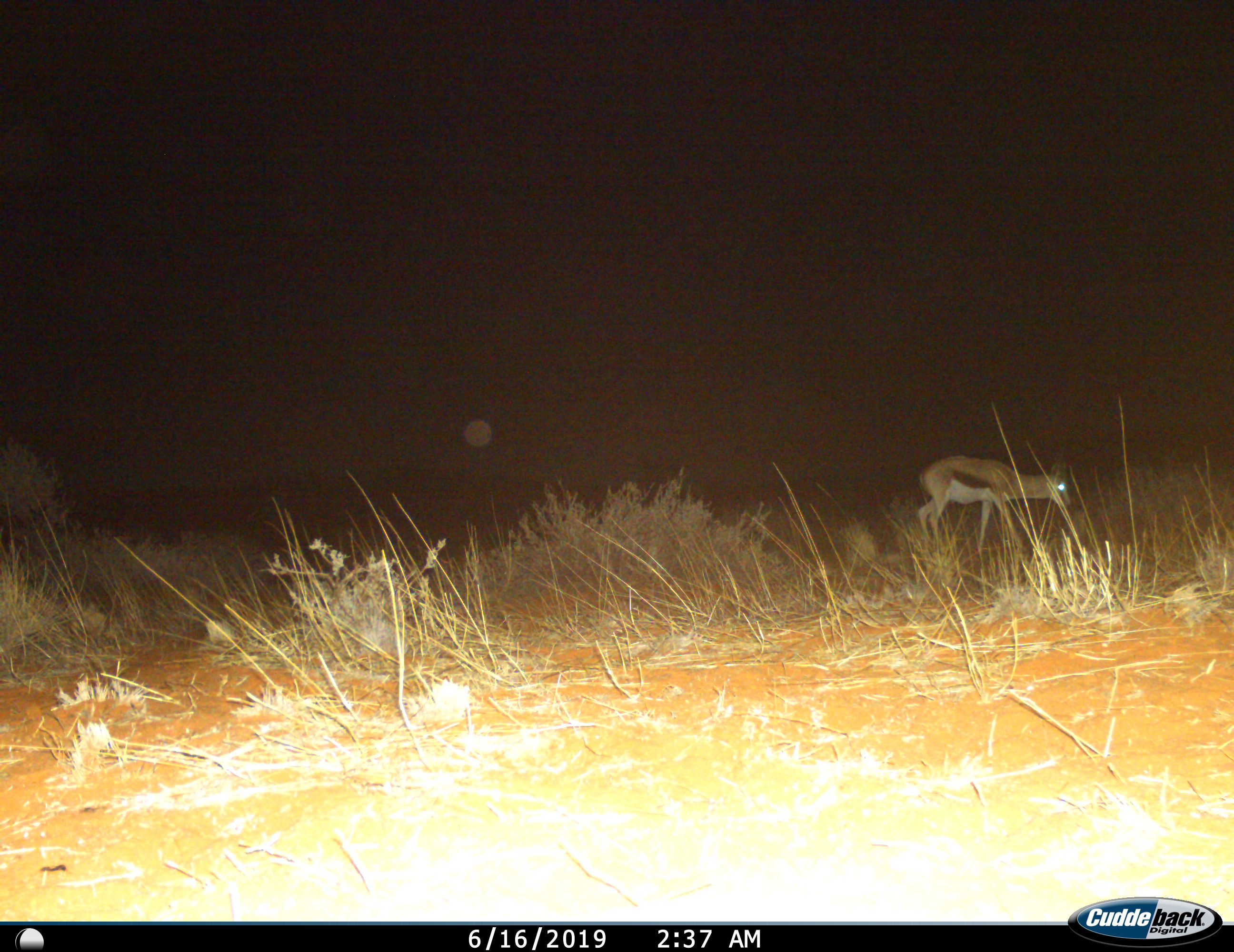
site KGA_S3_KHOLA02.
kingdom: Animalia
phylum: Chordata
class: Mammalia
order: Artiodactyla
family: Bovidae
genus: Antidorcas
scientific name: Antidorcas marsupialis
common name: springbok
Springbok (Antidorcas marsupialis), count 1. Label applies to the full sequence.